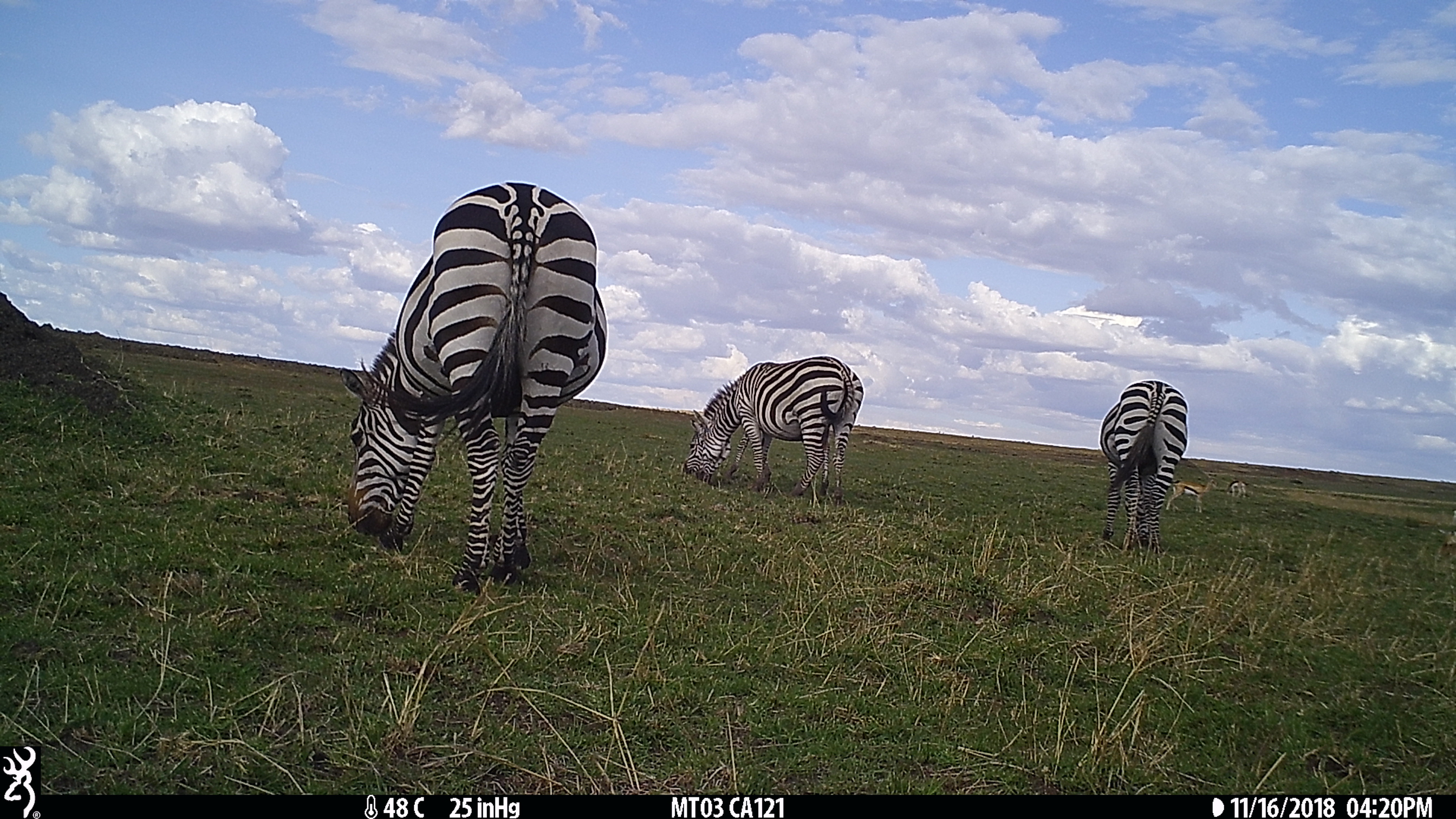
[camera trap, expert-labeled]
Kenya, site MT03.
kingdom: Animalia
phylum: Chordata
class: Mammalia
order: Perissodactyla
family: Equidae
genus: Equus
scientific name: Equus quagga burchellii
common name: burchell's zebra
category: zebra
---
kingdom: Animalia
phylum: Chordata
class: Mammalia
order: Artiodactyla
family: Bovidae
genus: Eudorcas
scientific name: Eudorcas thomsonii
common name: thomon's gazelle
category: gazelle thomsons